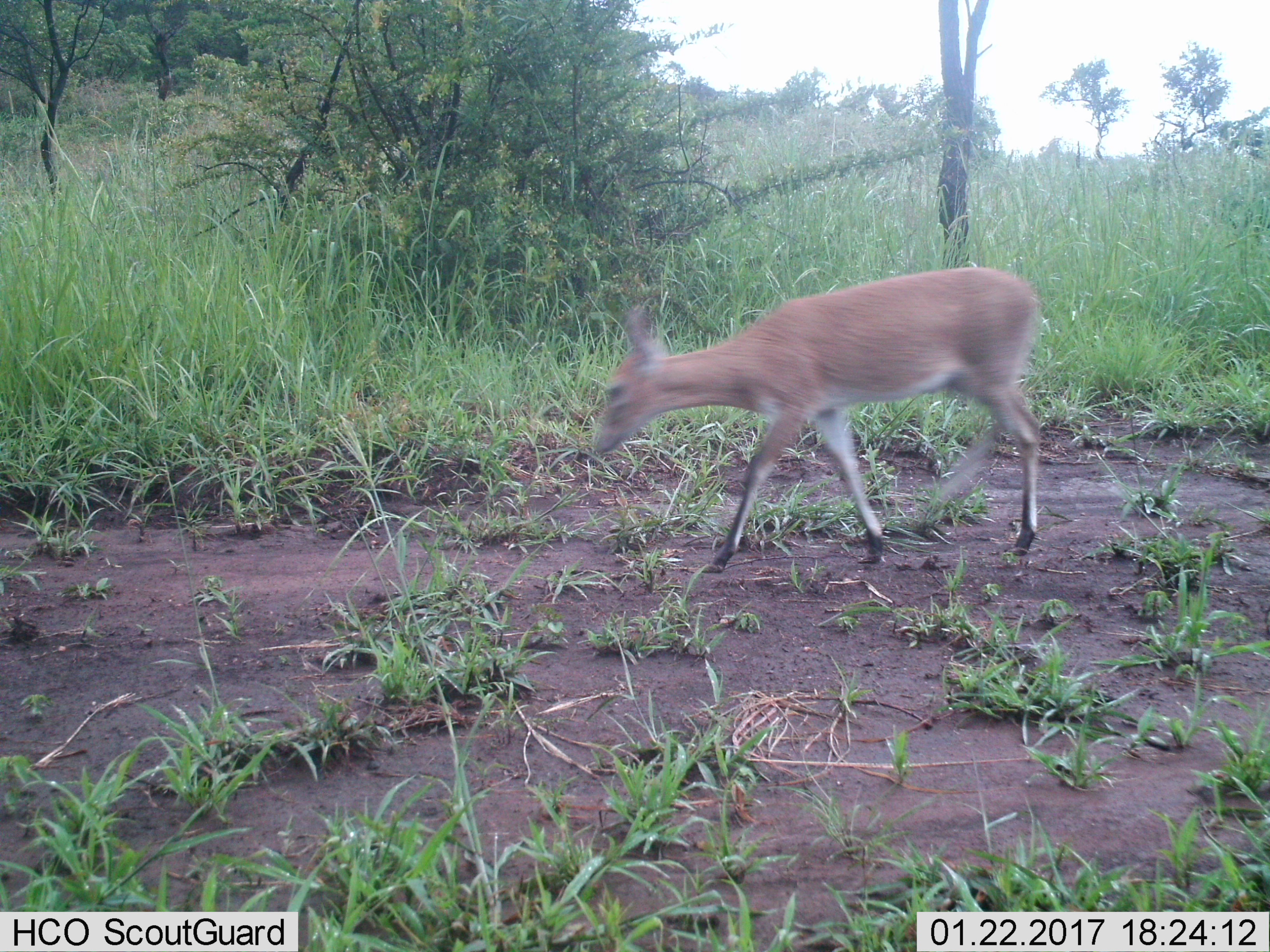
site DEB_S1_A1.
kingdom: Animalia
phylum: Chordata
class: Mammalia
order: Artiodactyla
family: Bovidae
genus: Sylvicapra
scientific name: Sylvicapra grimmia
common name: common duiker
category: duikercommongrey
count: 1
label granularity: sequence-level